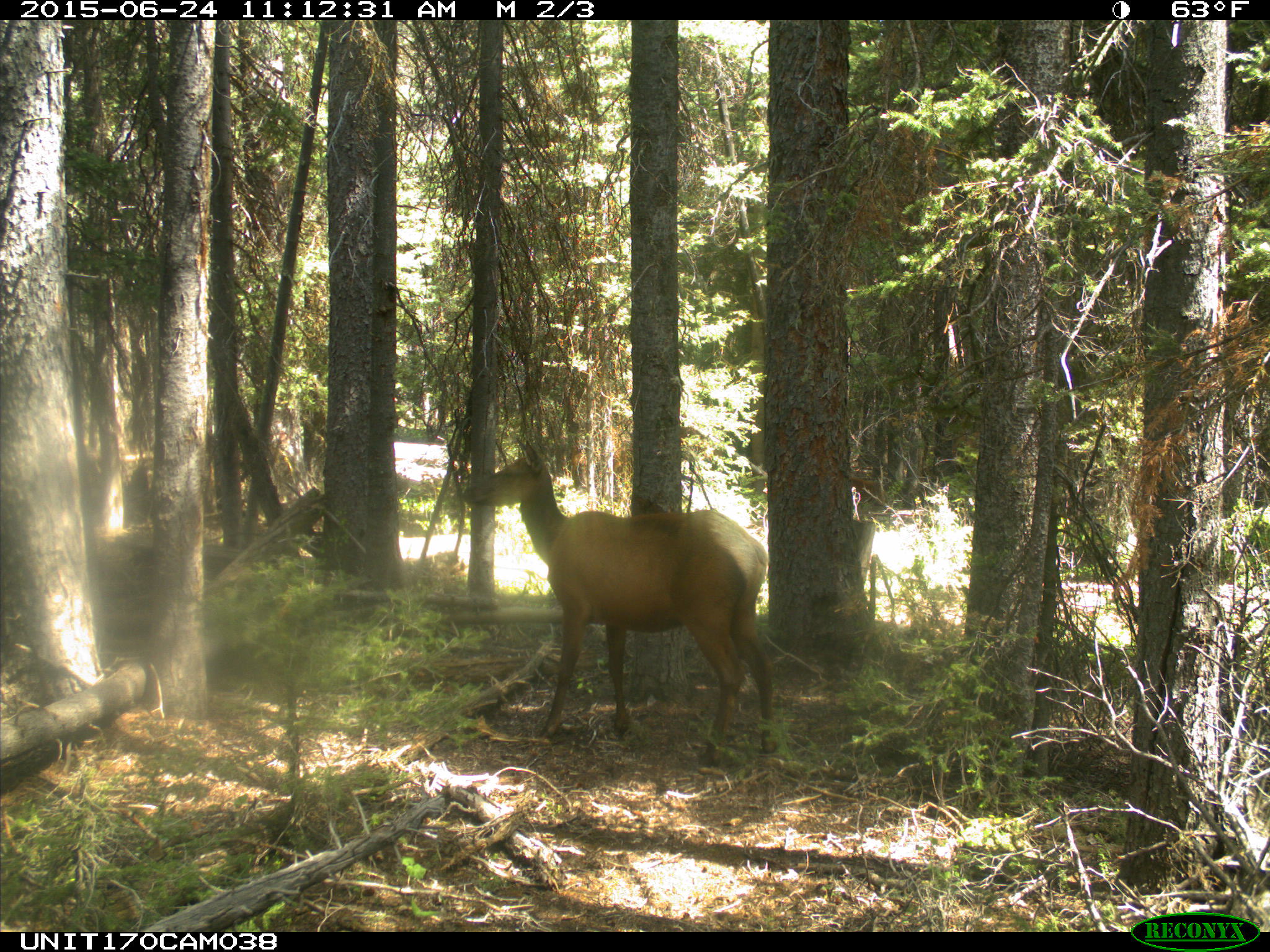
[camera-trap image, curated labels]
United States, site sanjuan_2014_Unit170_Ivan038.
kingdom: Animalia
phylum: Chordata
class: Mammalia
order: Artiodactyla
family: Cervidae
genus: Cervus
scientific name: Cervus elaphus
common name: red deer